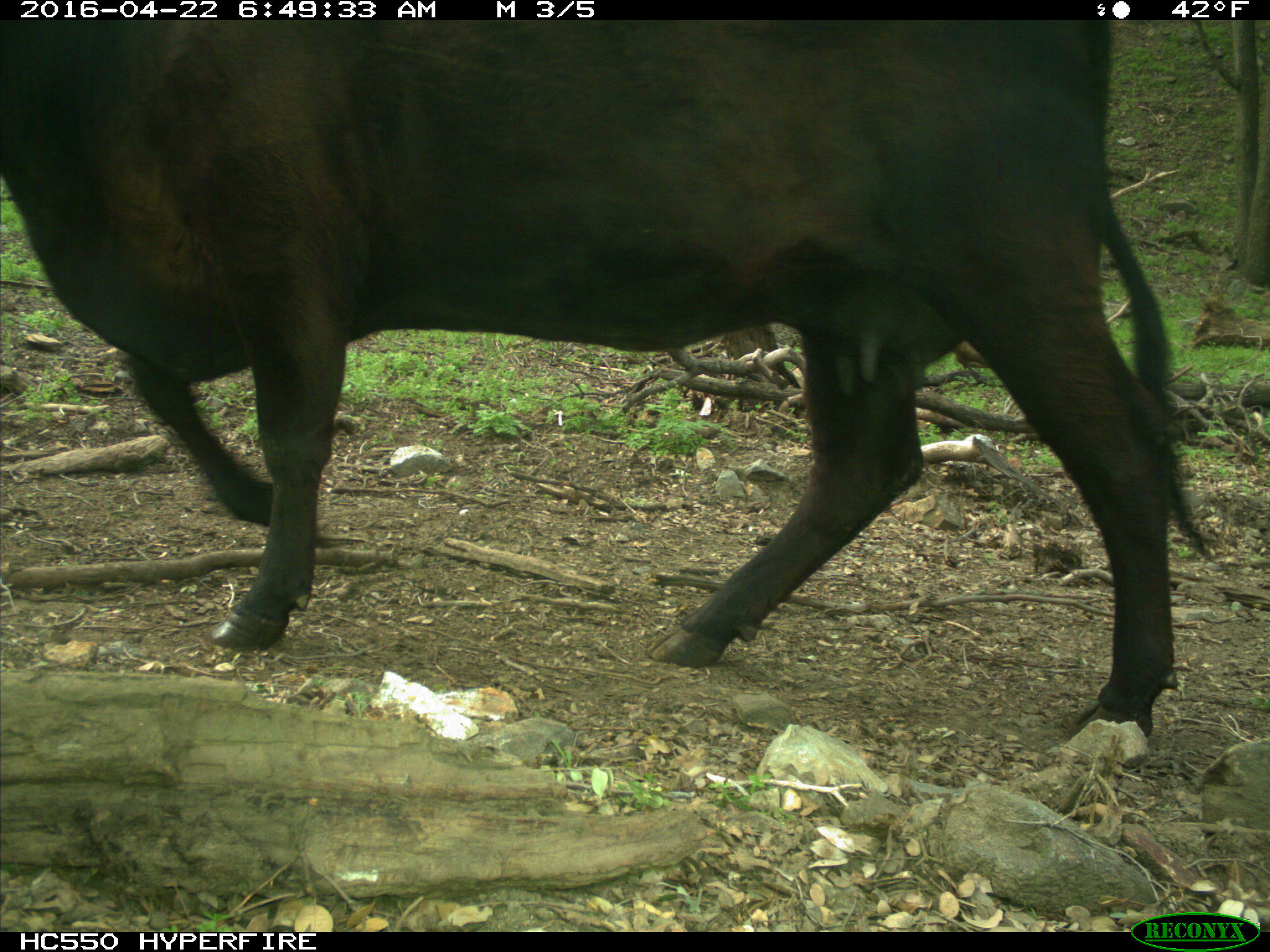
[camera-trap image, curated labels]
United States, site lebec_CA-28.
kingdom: Animalia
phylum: Chordata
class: Mammalia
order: Artiodactyla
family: Bovidae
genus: Bos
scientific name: Bos taurus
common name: domestic cow